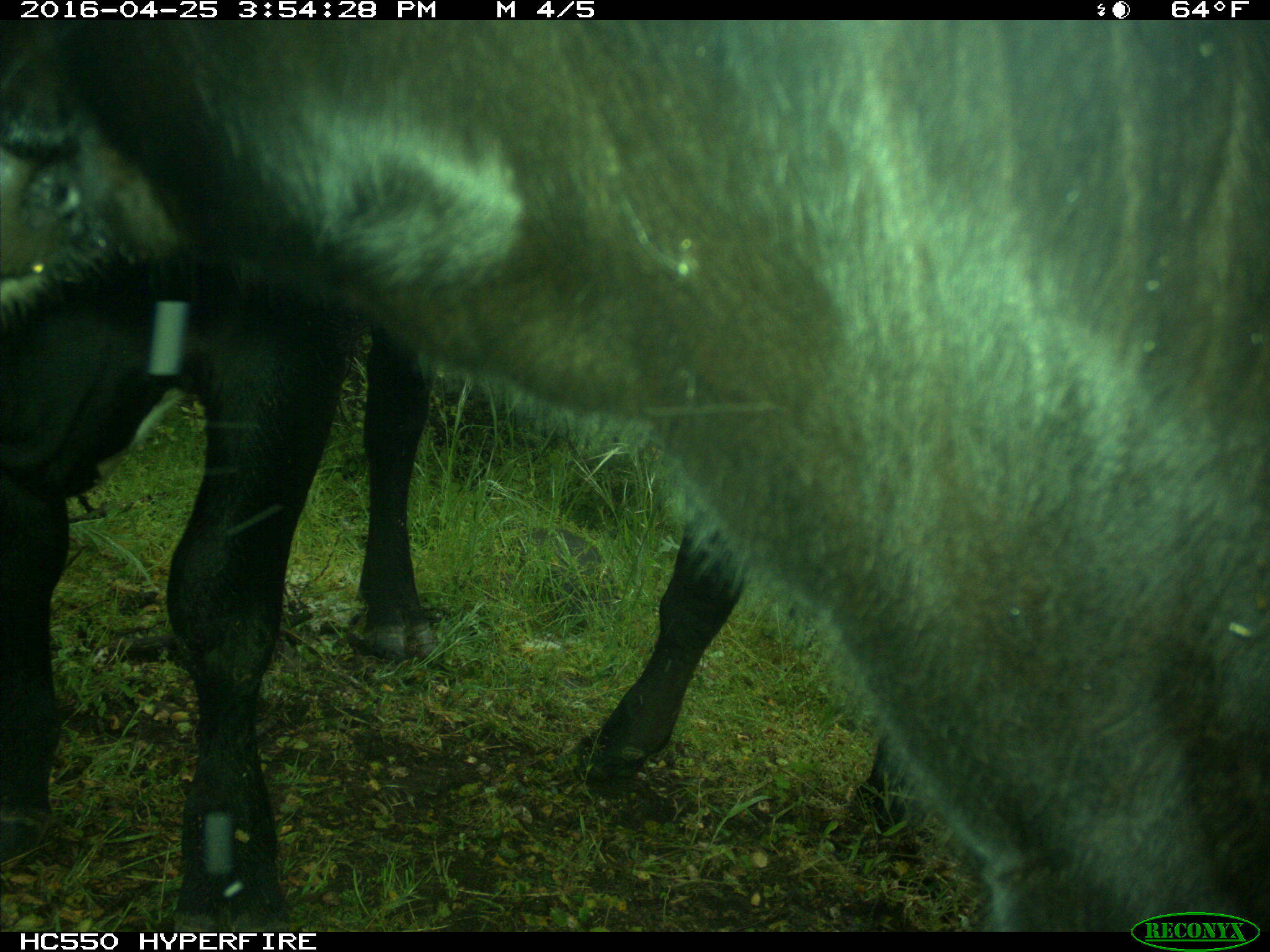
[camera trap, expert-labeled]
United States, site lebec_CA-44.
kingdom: Animalia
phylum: Chordata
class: Mammalia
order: Artiodactyla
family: Bovidae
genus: Bos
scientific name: Bos taurus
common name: domestic cow